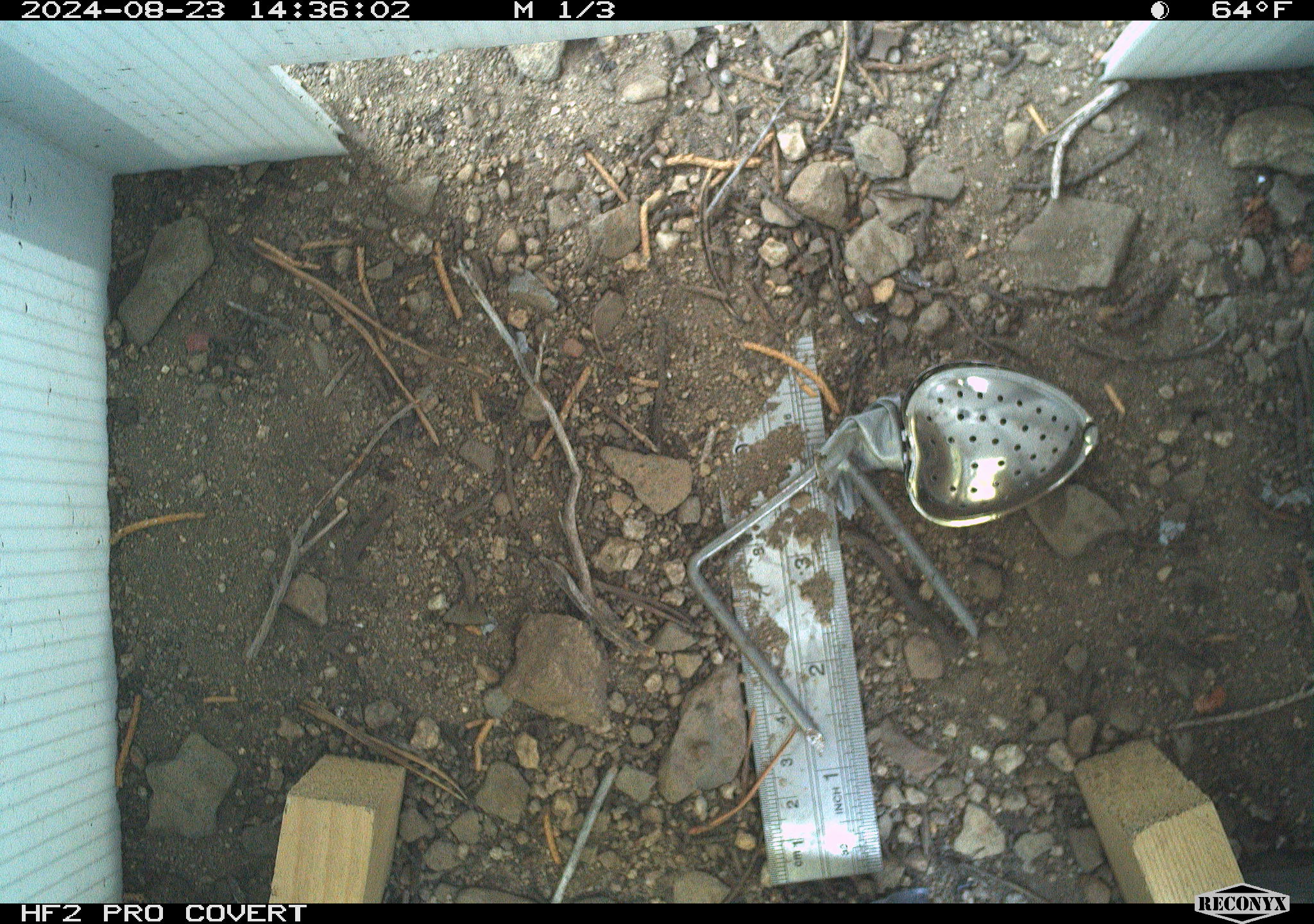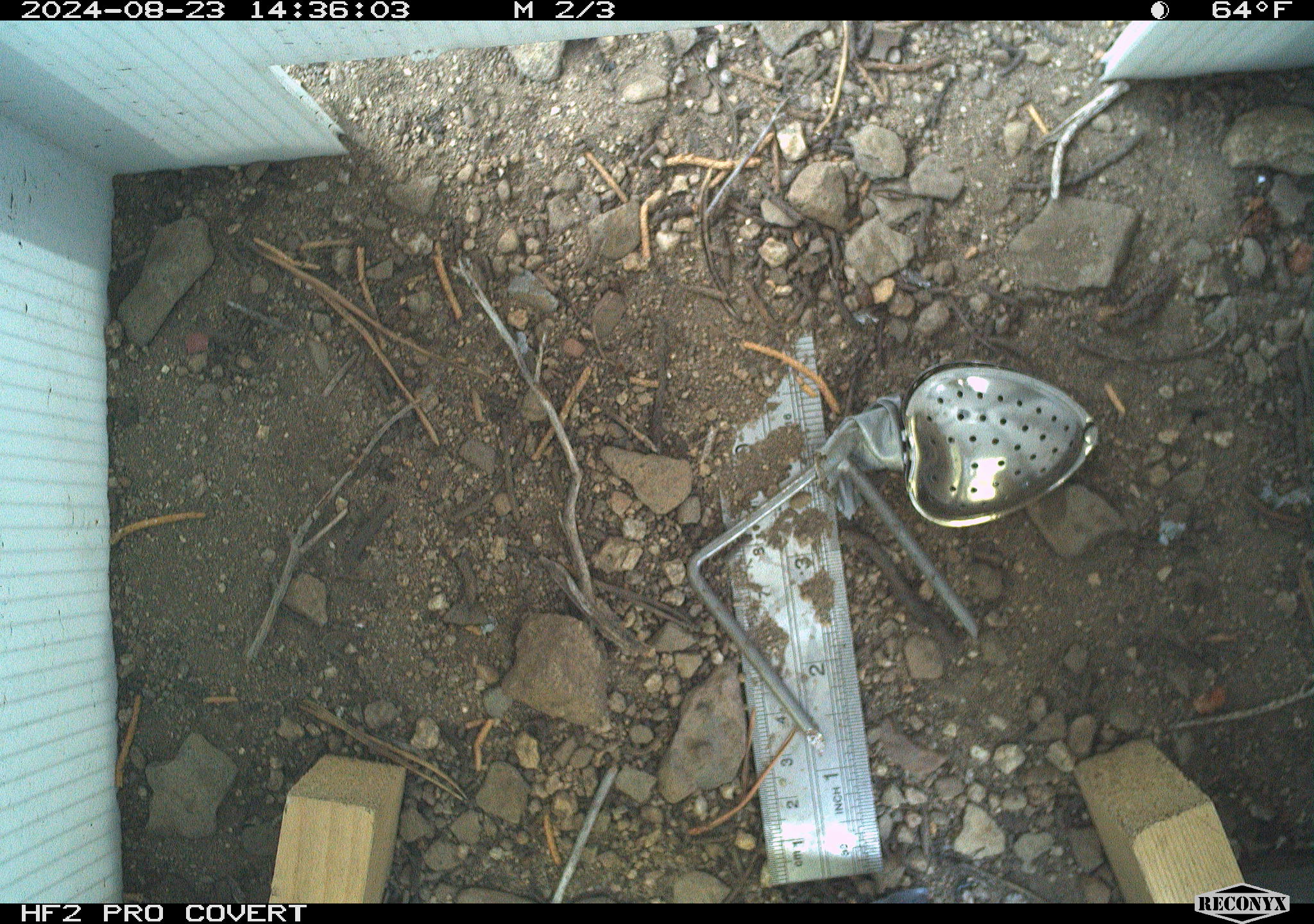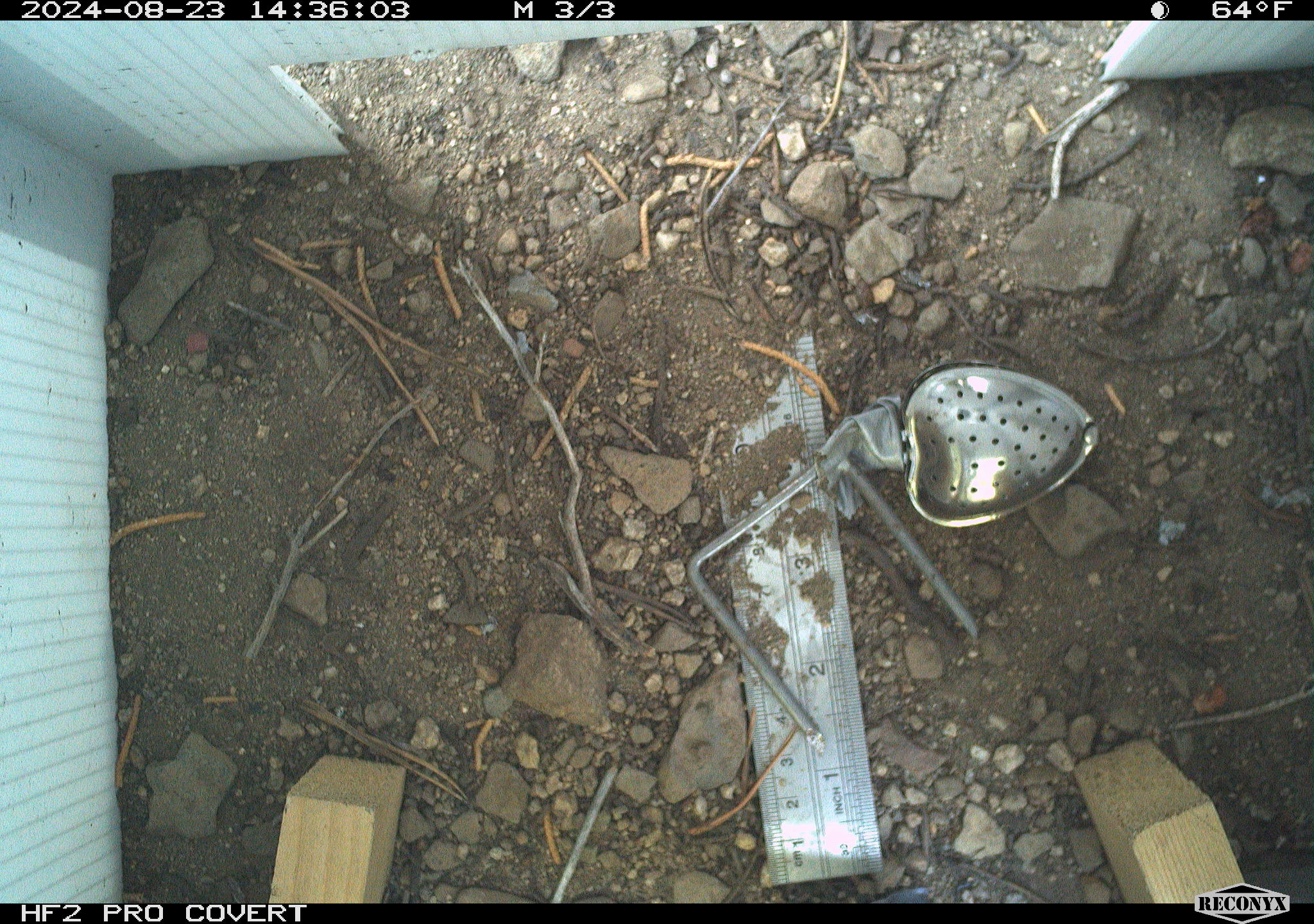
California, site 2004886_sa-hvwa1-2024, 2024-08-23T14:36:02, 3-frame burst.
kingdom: Animalia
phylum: Chordata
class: Mammalia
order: Rodentia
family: Sciuridae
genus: Neotamias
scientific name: Neotamias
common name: western chipmunks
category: neotamias species